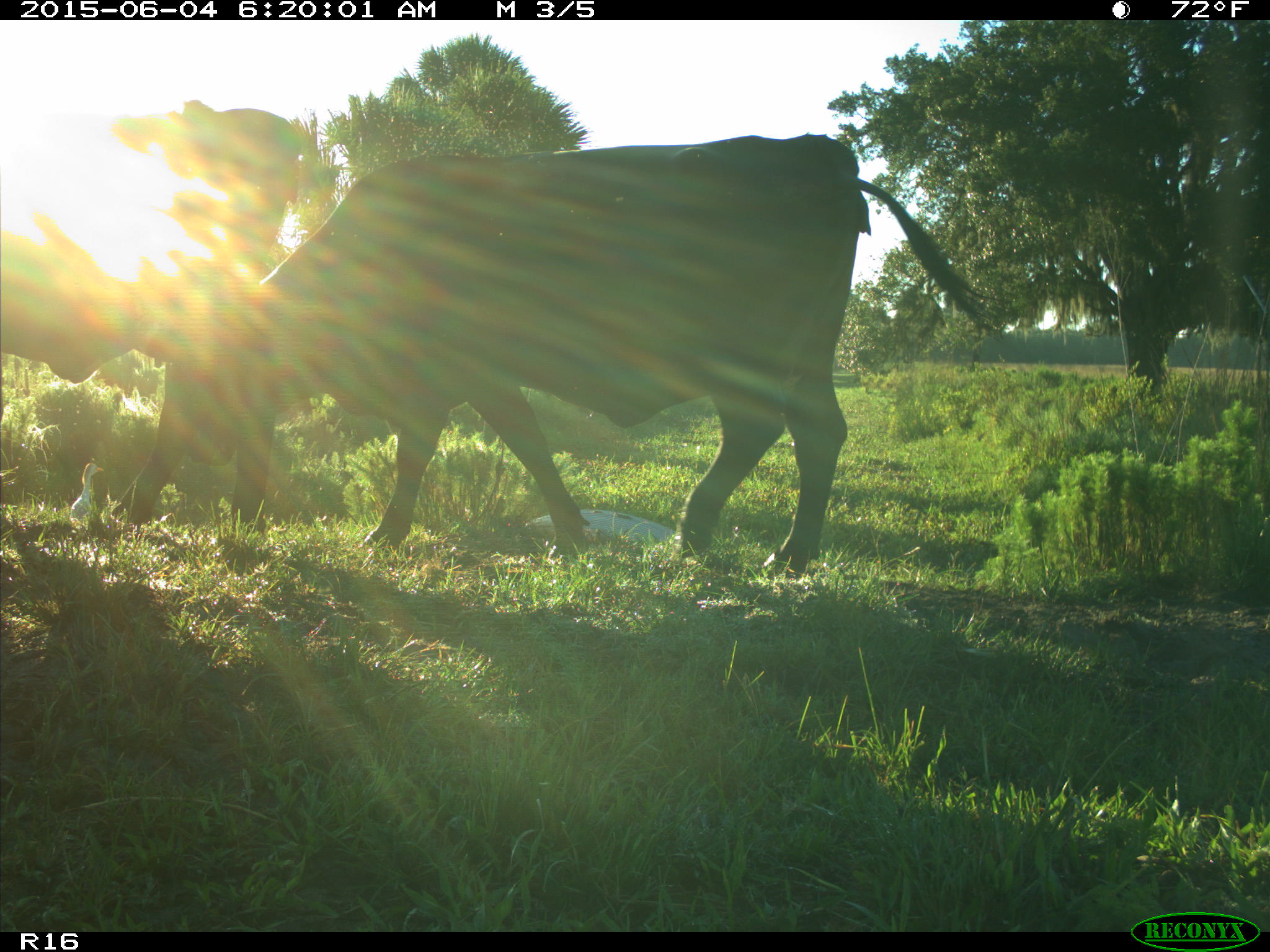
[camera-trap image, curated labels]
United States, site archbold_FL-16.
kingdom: Animalia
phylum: Chordata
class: Mammalia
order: Artiodactyla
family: Bovidae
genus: Bos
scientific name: Bos taurus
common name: domestic cow